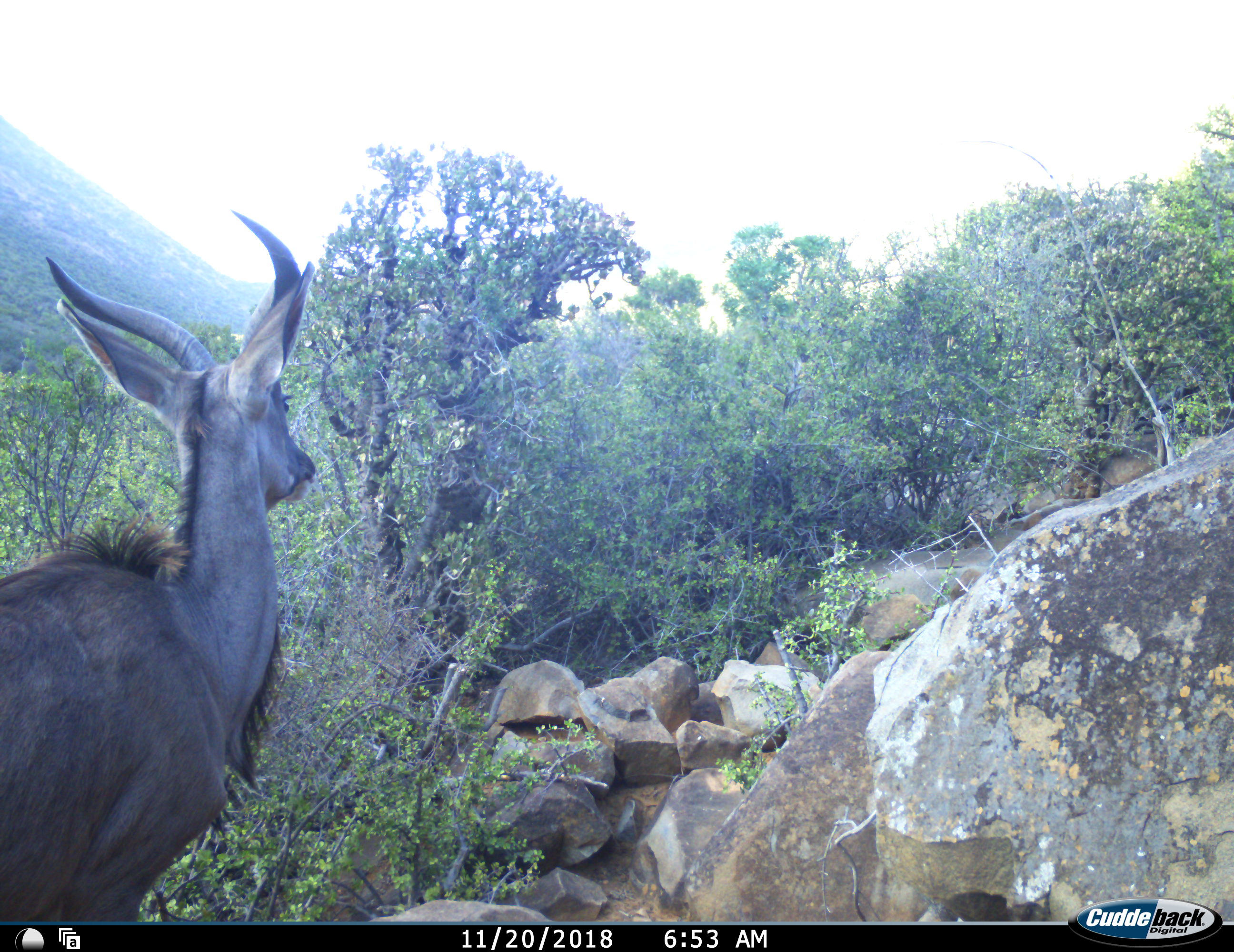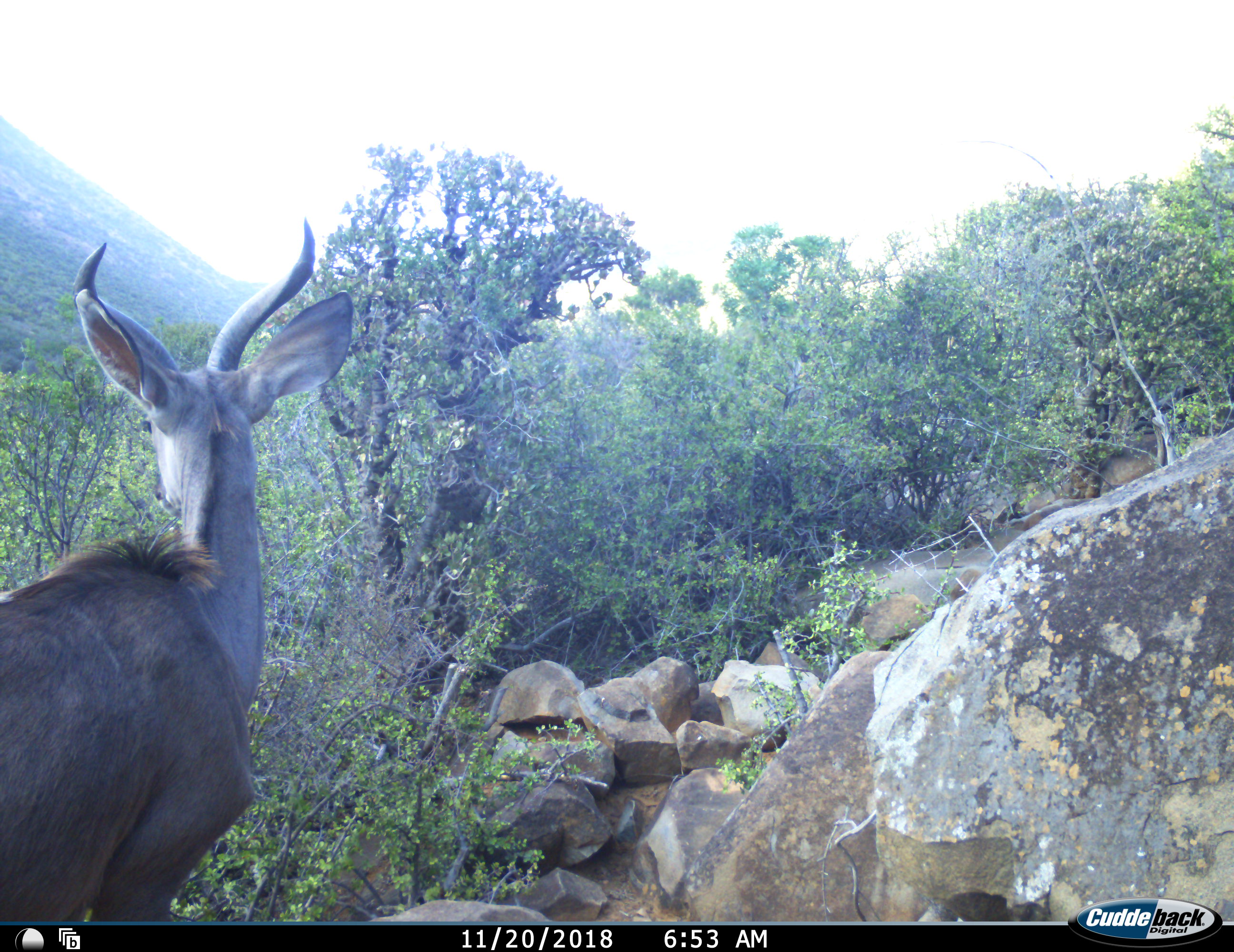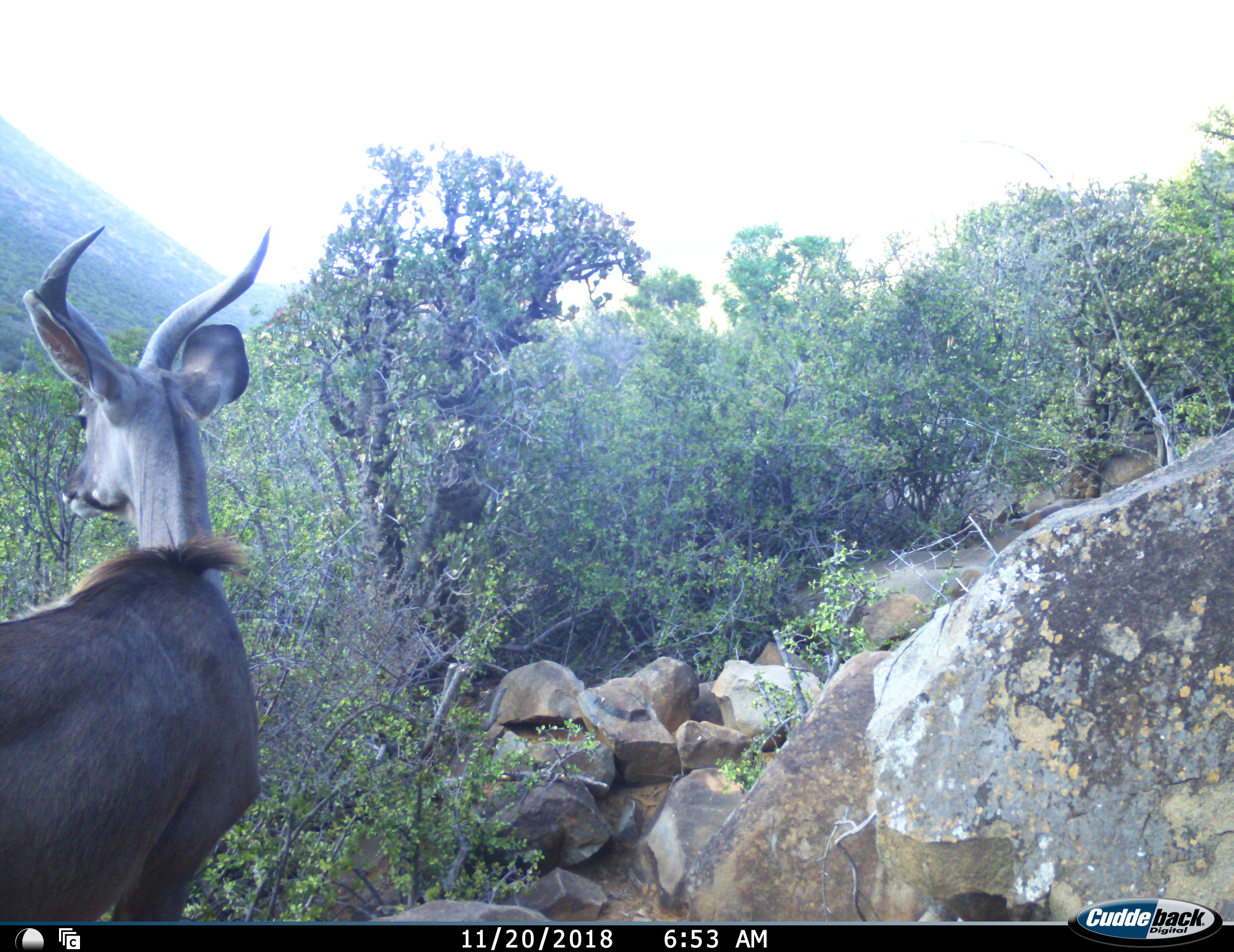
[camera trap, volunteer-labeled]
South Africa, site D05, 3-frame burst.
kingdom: Animalia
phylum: Chordata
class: Mammalia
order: Artiodactyla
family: Bovidae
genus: Tragelaphus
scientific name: Tragelaphus strepsiceros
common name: greater kudu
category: kudu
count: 1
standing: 100%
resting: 0%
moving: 0%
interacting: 0%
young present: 0%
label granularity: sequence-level